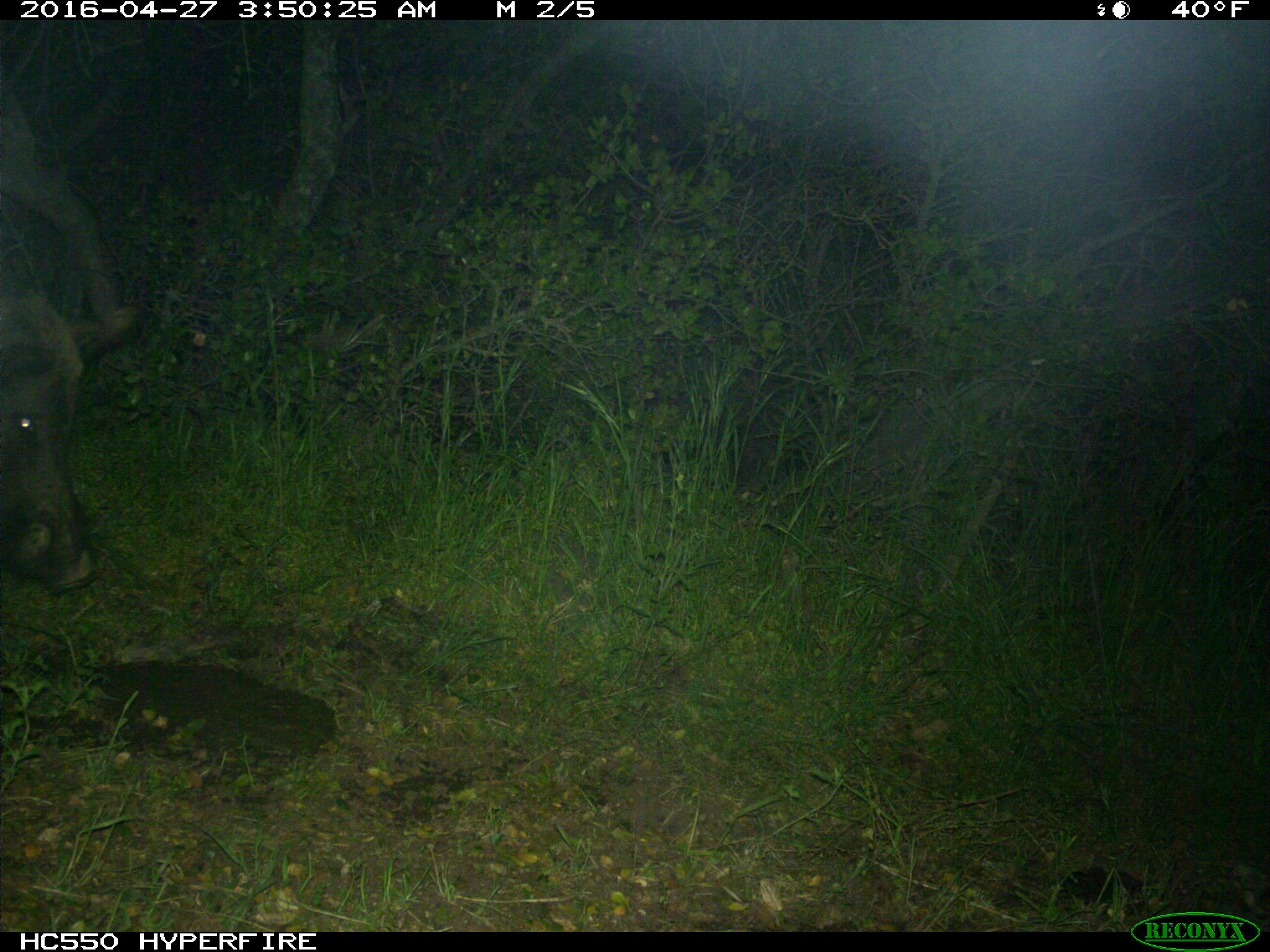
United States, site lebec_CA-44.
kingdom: Animalia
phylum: Chordata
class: Mammalia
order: Artiodactyla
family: Suidae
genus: Sus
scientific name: Sus scrofa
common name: wild boar